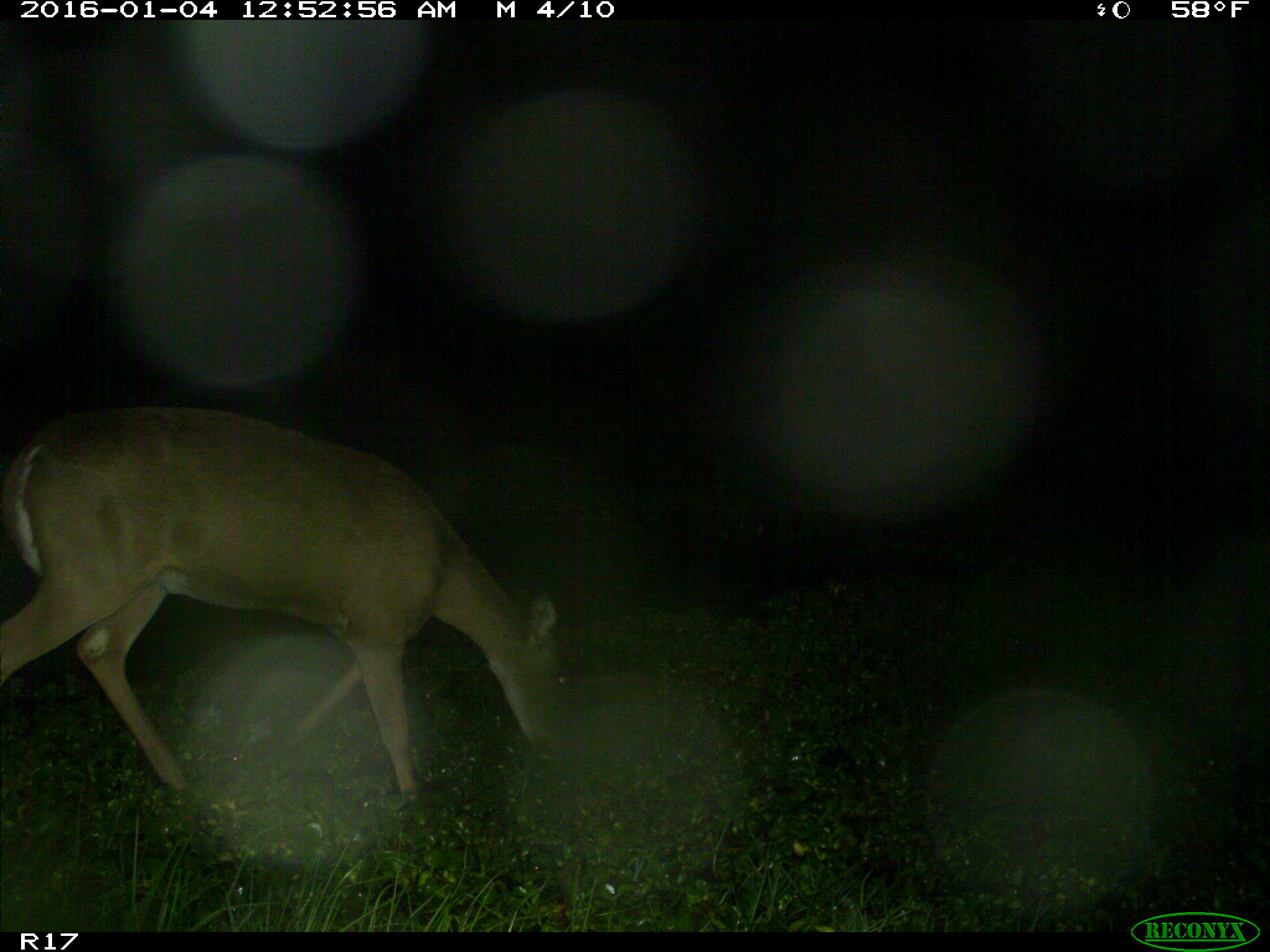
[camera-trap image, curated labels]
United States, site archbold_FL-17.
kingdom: Animalia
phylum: Chordata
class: Mammalia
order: Artiodactyla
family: Cervidae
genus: Odocoileus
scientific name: Odocoileus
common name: deer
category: unidentified deer